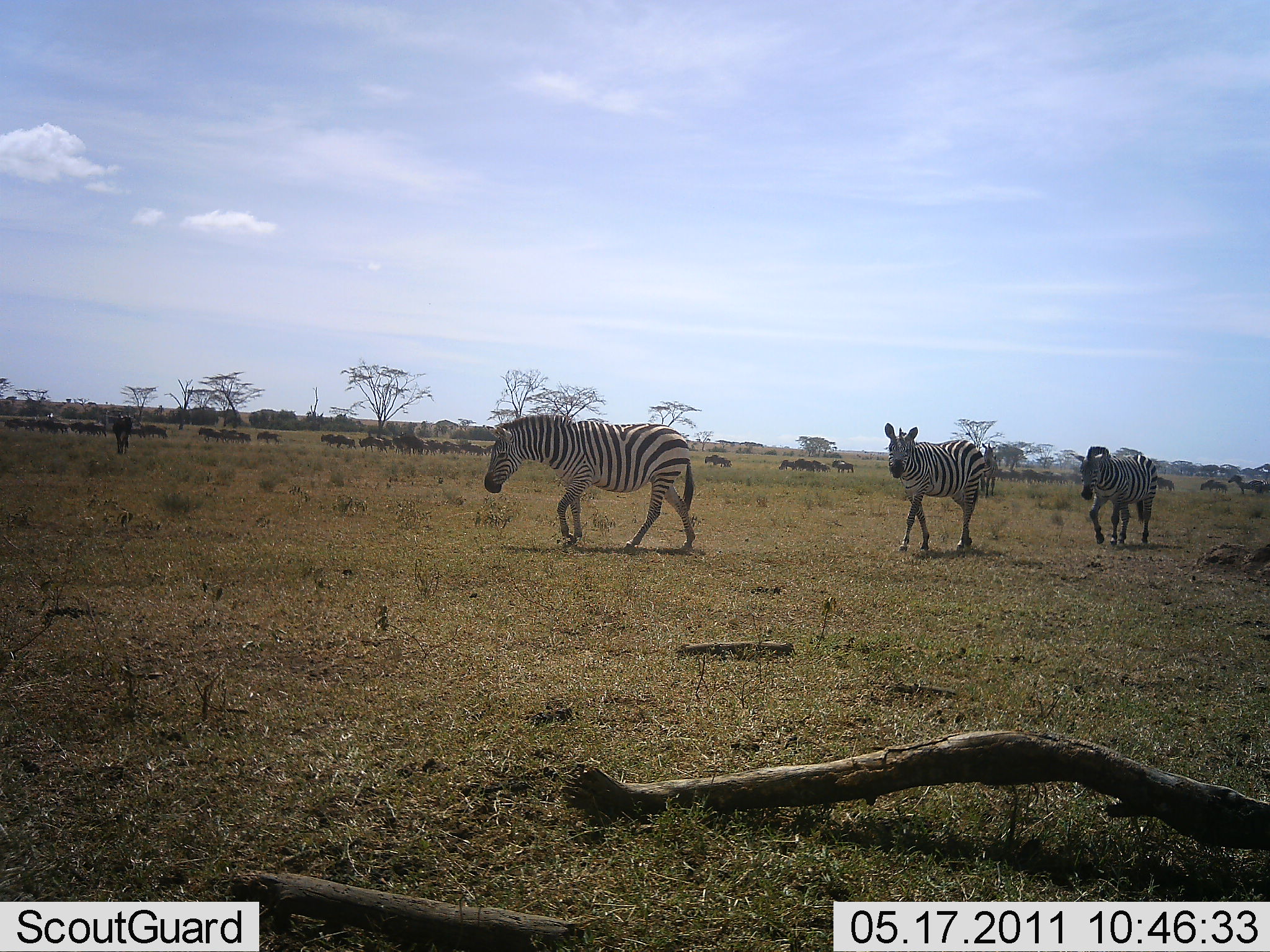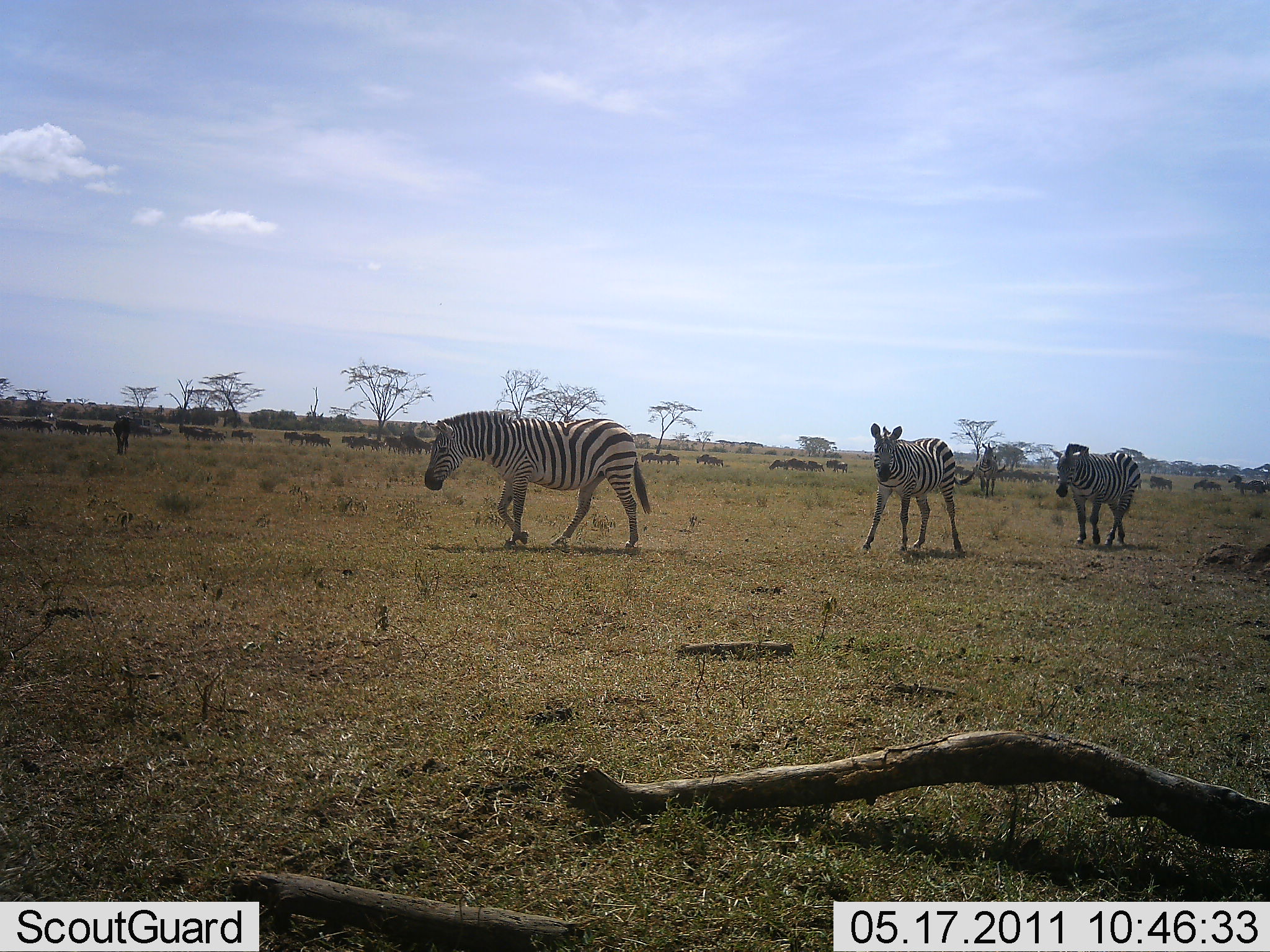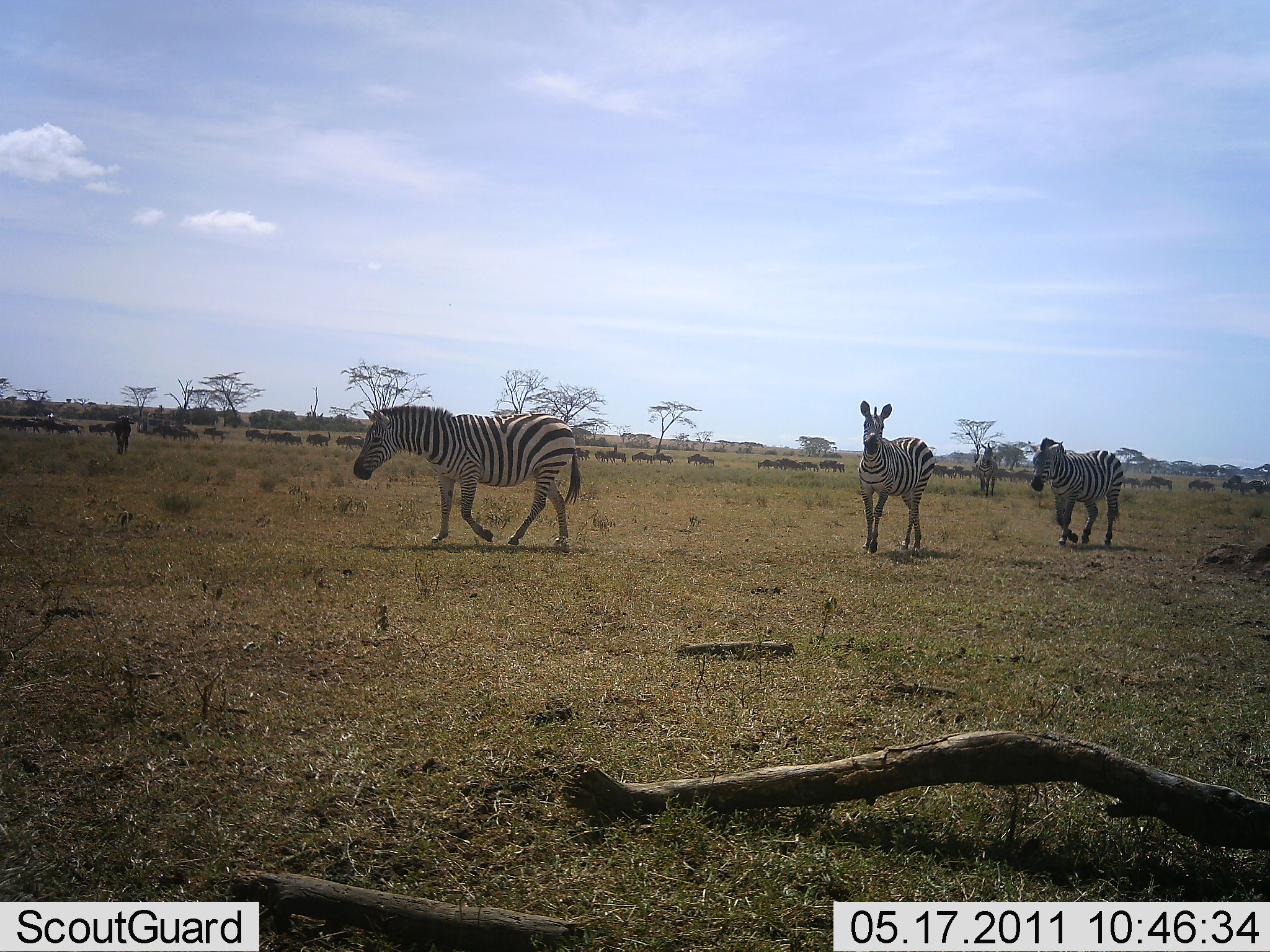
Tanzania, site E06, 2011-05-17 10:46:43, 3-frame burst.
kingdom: Animalia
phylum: Chordata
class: Mammalia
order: Artiodactyla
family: Bovidae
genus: Connochaetes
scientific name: Connochaetes taurinus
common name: blue wildebeest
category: wildebeest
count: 11-50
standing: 0%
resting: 0%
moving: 100%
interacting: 0%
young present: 0%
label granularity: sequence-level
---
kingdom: Animalia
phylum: Chordata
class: Mammalia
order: Perissodactyla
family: Equidae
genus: Equus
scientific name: Equus quagga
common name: plains zebra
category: zebra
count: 3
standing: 0%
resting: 0%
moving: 100%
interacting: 0%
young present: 0%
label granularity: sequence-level